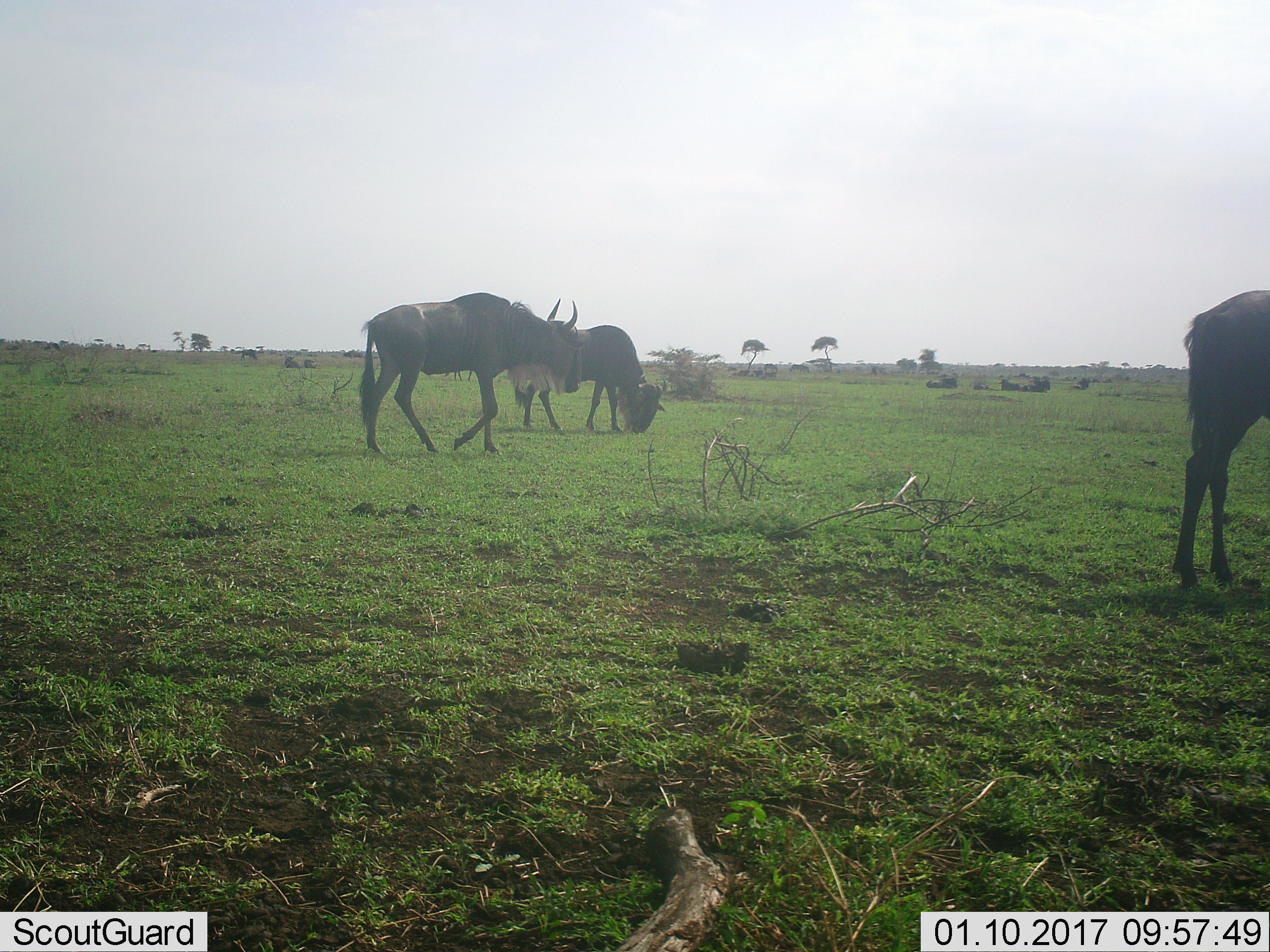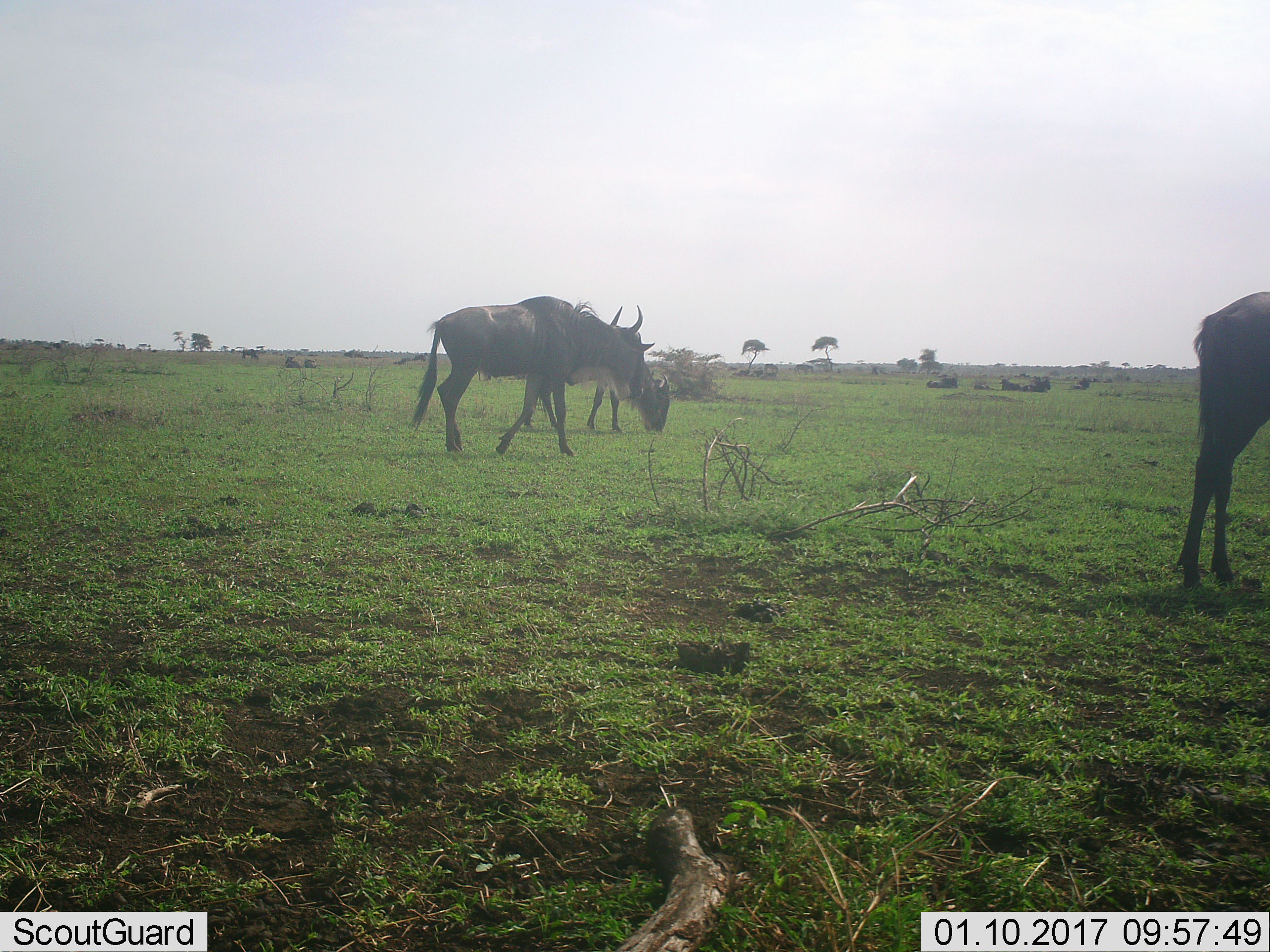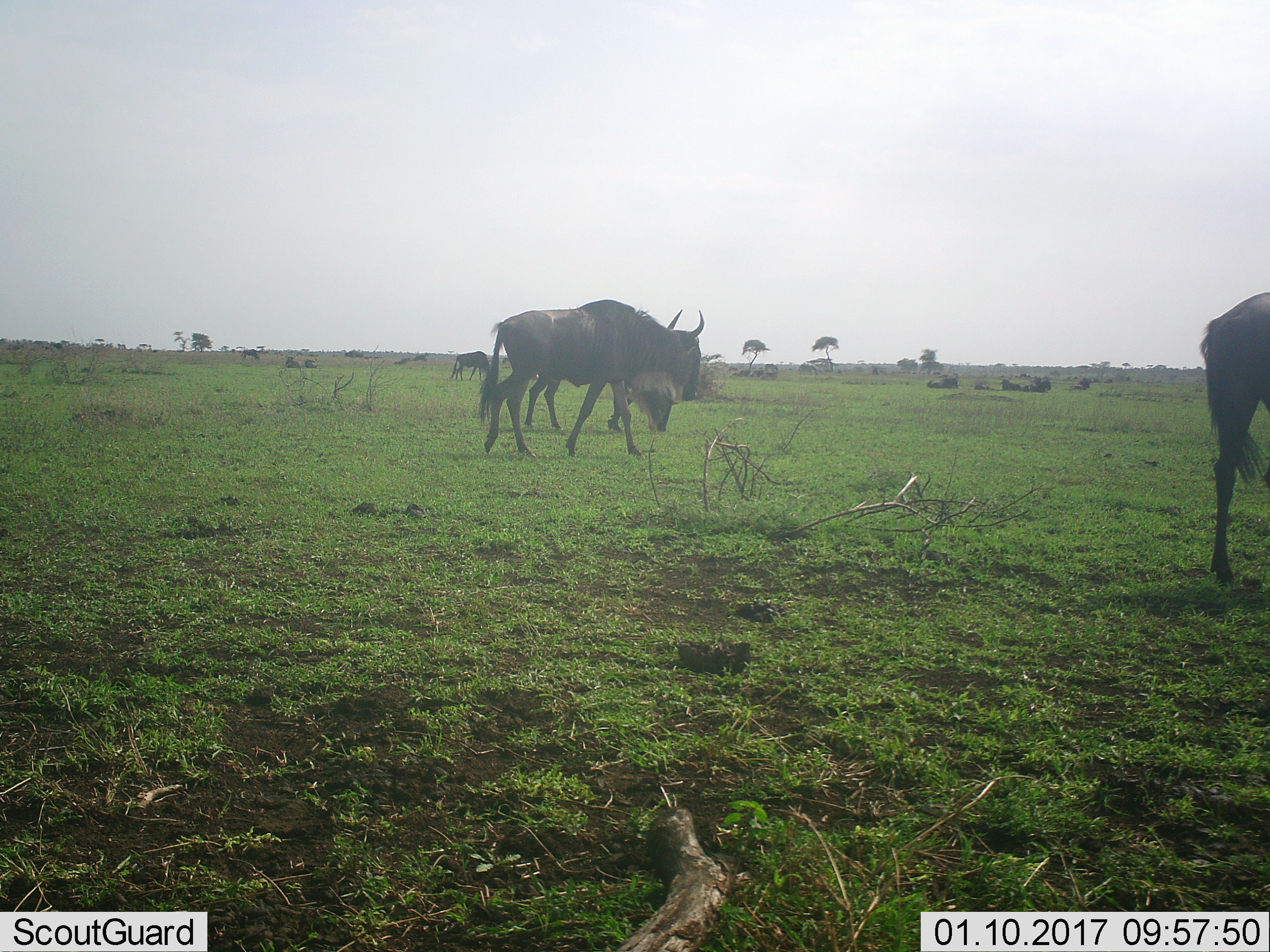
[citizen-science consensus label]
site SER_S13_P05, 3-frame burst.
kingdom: Animalia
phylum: Chordata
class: Mammalia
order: Artiodactyla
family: Bovidae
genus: Connochaetes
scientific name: Connochaetes taurinus taurinus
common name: blue wildebeest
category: wildebeestblue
Wildebeestblue (blue wildebeest) (Connochaetes taurinus taurinus), count 7. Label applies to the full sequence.